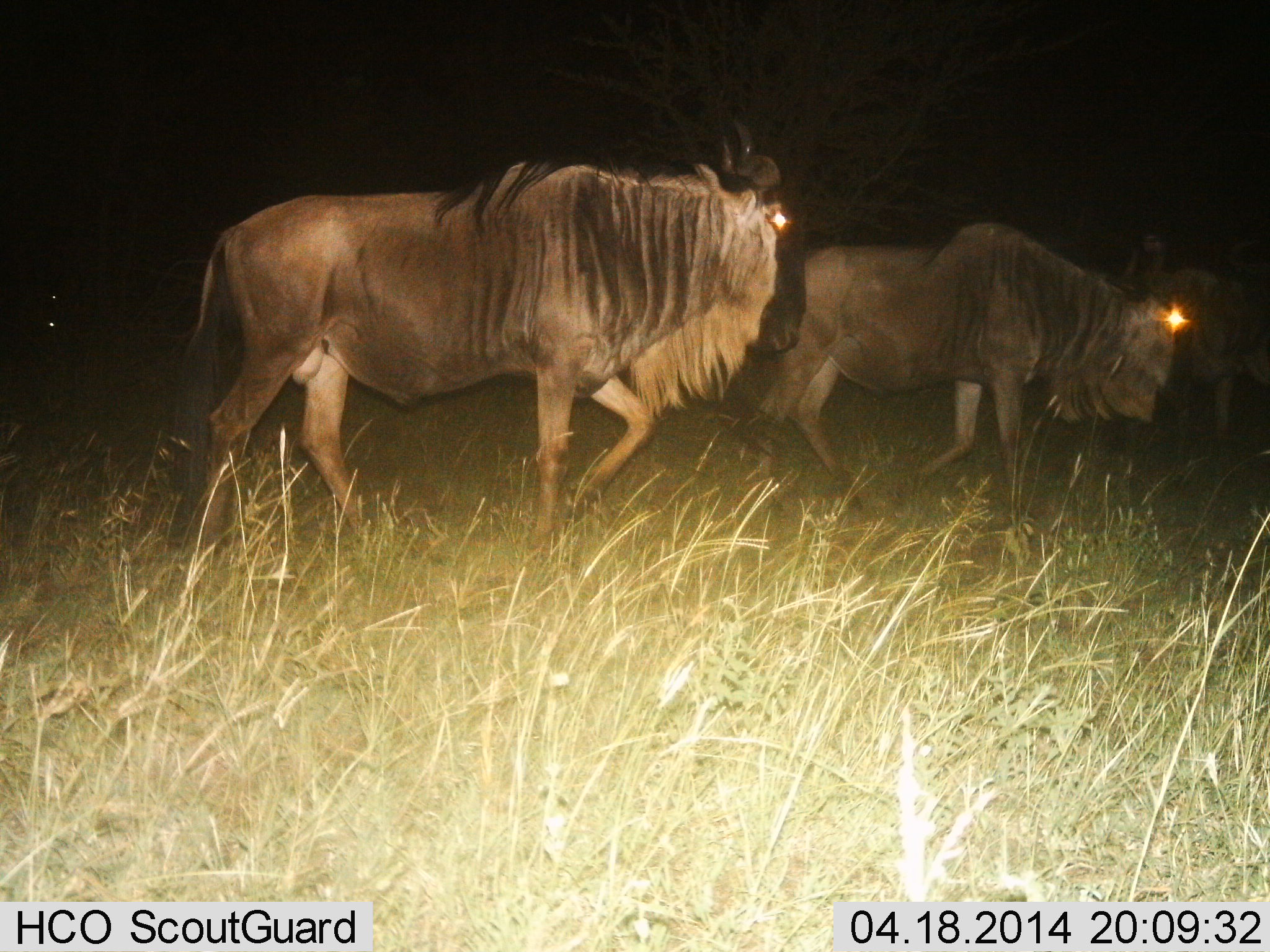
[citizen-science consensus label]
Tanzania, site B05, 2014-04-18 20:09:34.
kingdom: Animalia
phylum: Chordata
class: Mammalia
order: Artiodactyla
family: Bovidae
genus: Connochaetes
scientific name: Connochaetes taurinus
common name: blue wildebeest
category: wildebeest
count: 2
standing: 10%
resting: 0%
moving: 90%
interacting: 0%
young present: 0%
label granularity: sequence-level